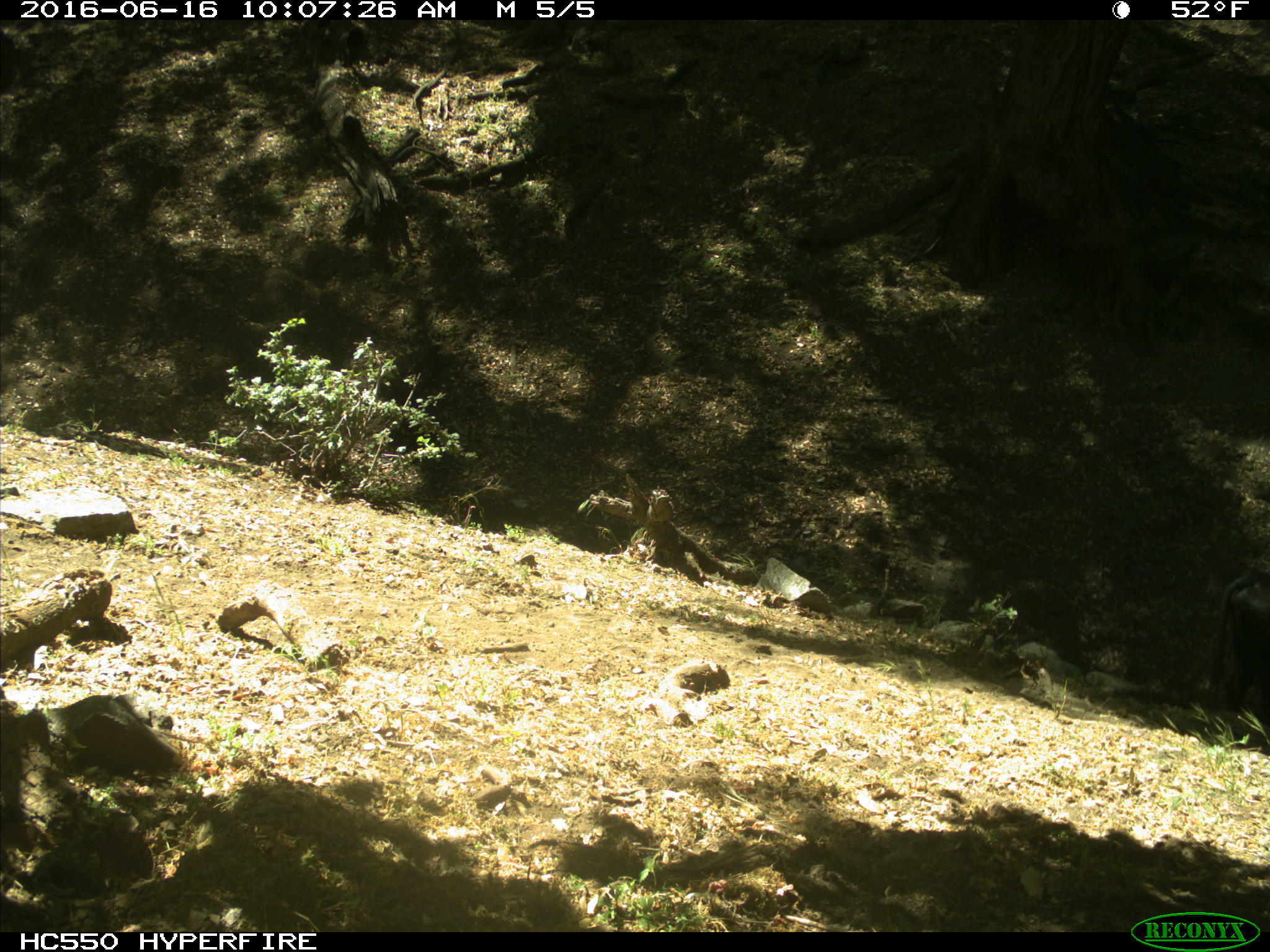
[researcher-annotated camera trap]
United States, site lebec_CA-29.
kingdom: Animalia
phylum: Chordata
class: Mammalia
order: Artiodactyla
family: Bovidae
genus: Bos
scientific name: Bos taurus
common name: domestic cow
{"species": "Bos taurus (domestic cow)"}